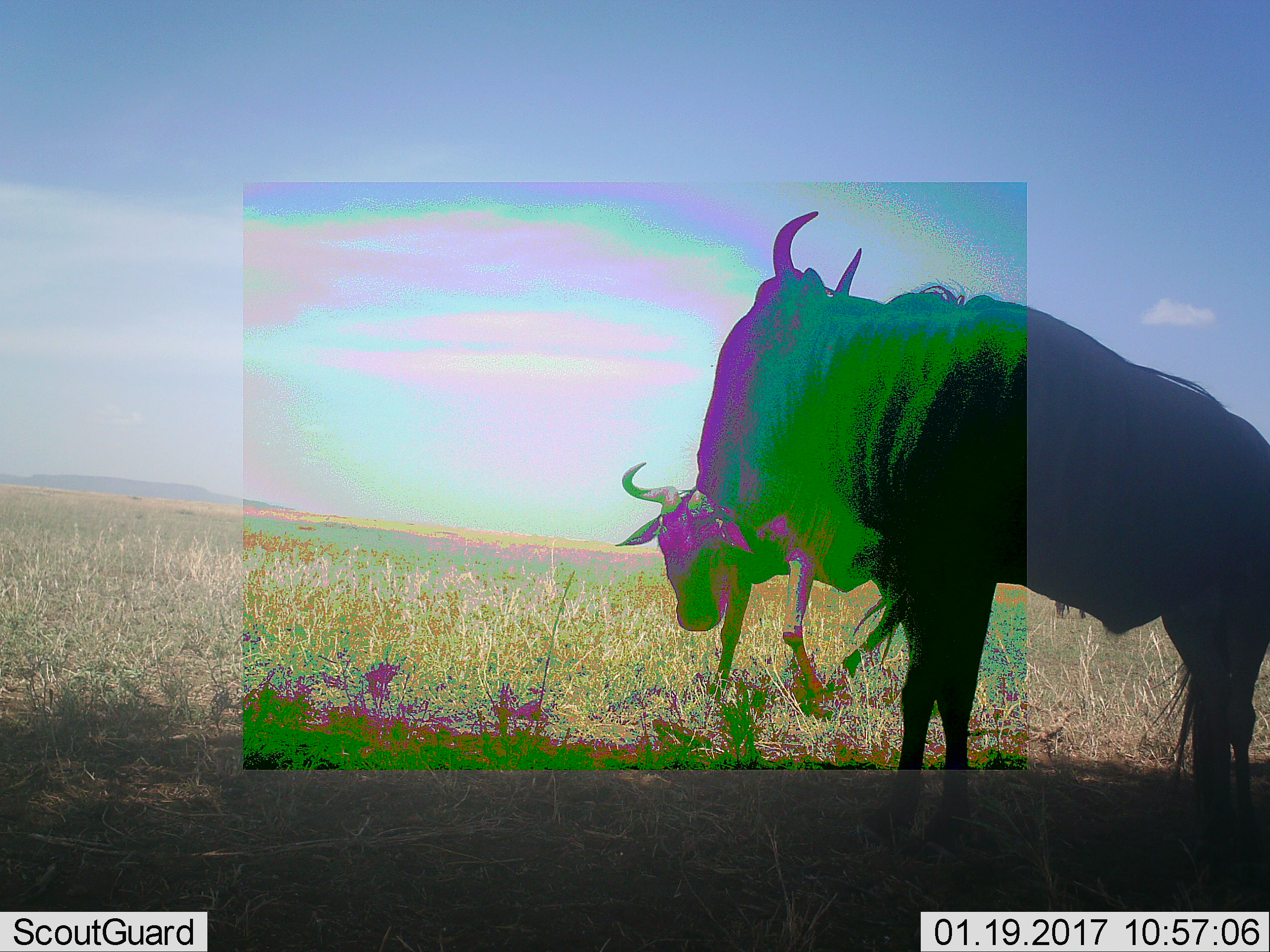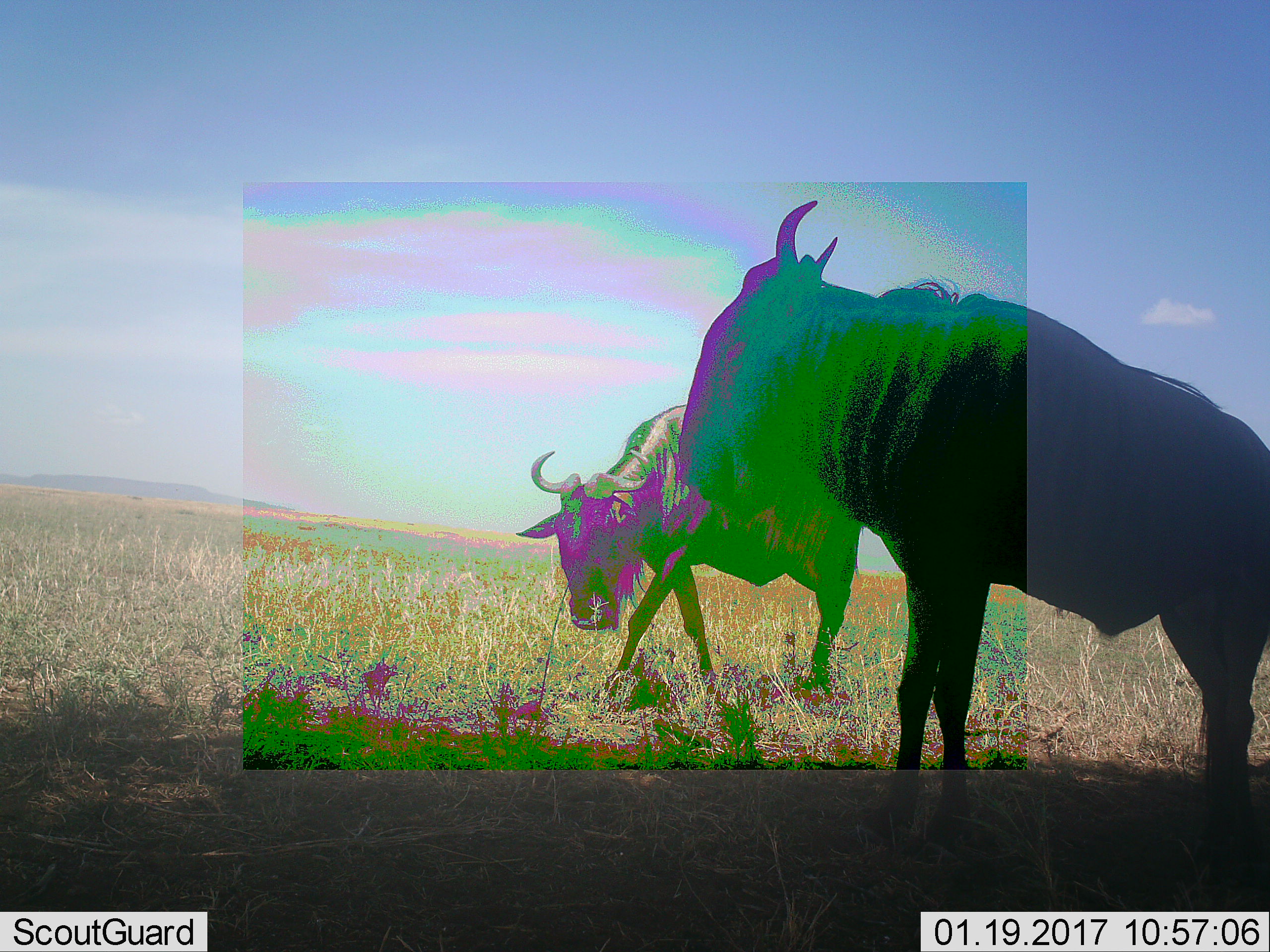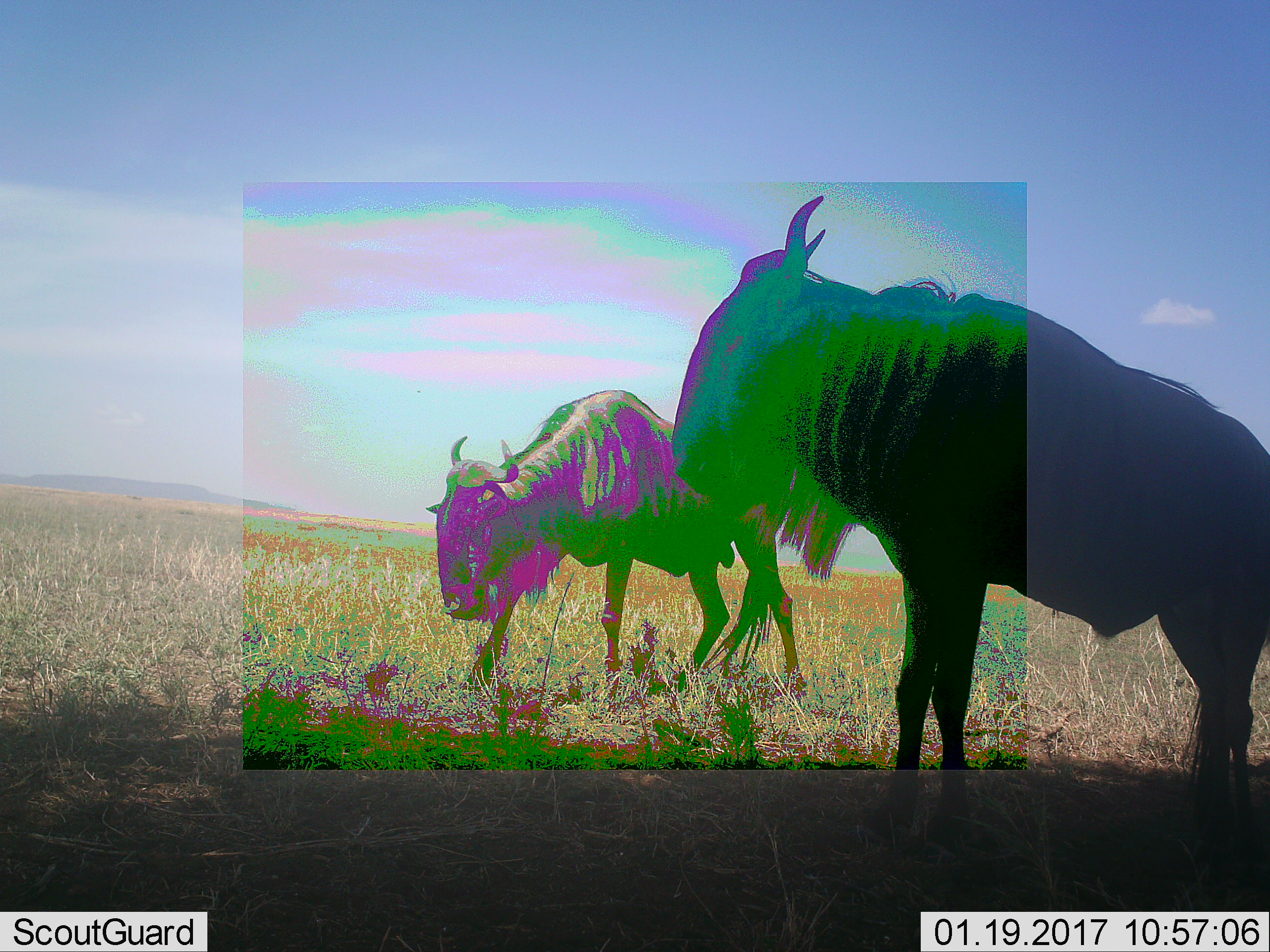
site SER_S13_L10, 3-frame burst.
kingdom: Animalia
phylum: Chordata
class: Mammalia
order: Artiodactyla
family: Bovidae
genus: Connochaetes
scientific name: Connochaetes taurinus taurinus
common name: blue wildebeest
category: wildebeestblue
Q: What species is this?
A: Wildebeestblue (blue wildebeest) (Connochaetes taurinus taurinus).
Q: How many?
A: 2.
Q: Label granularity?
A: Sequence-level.